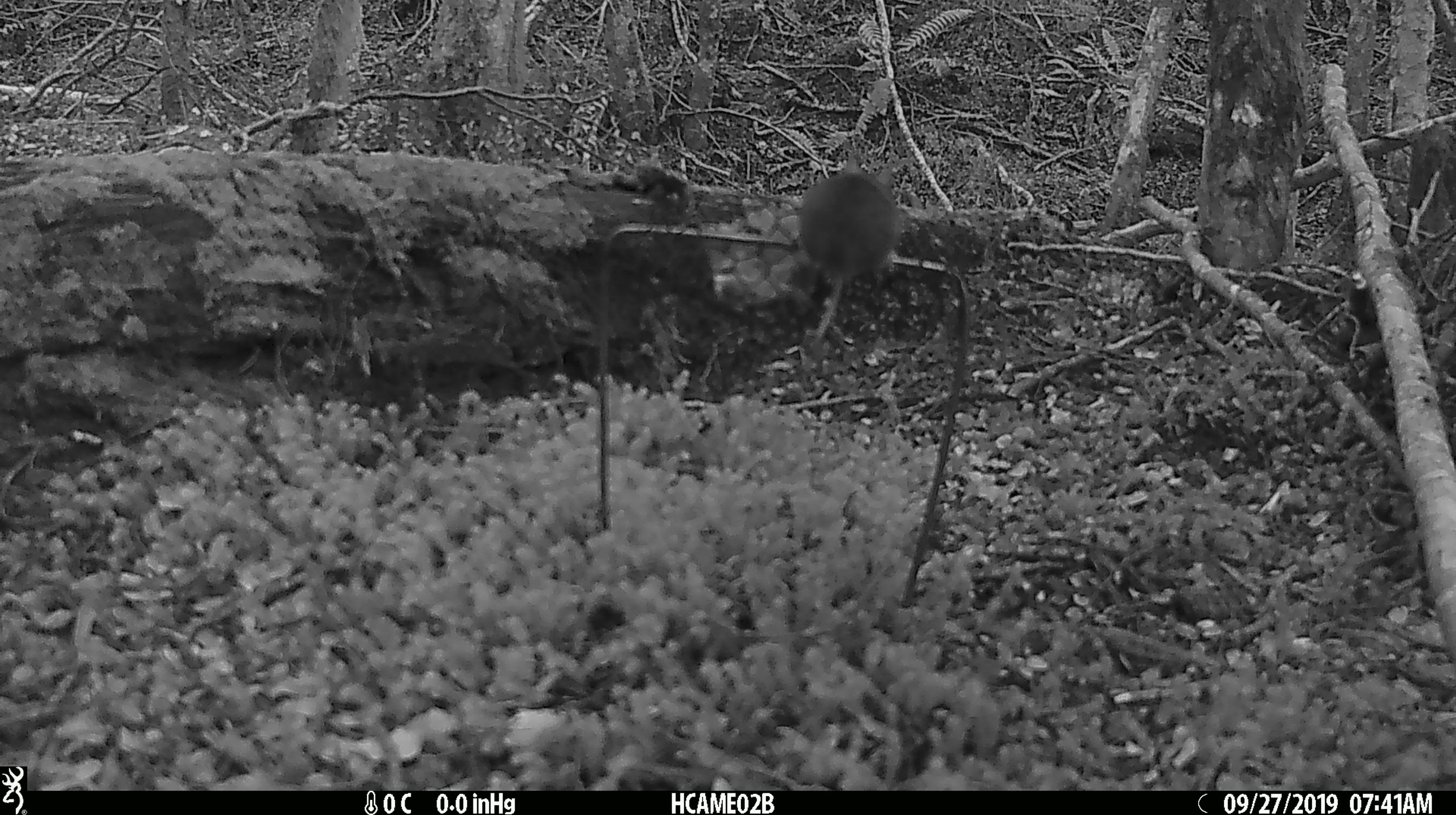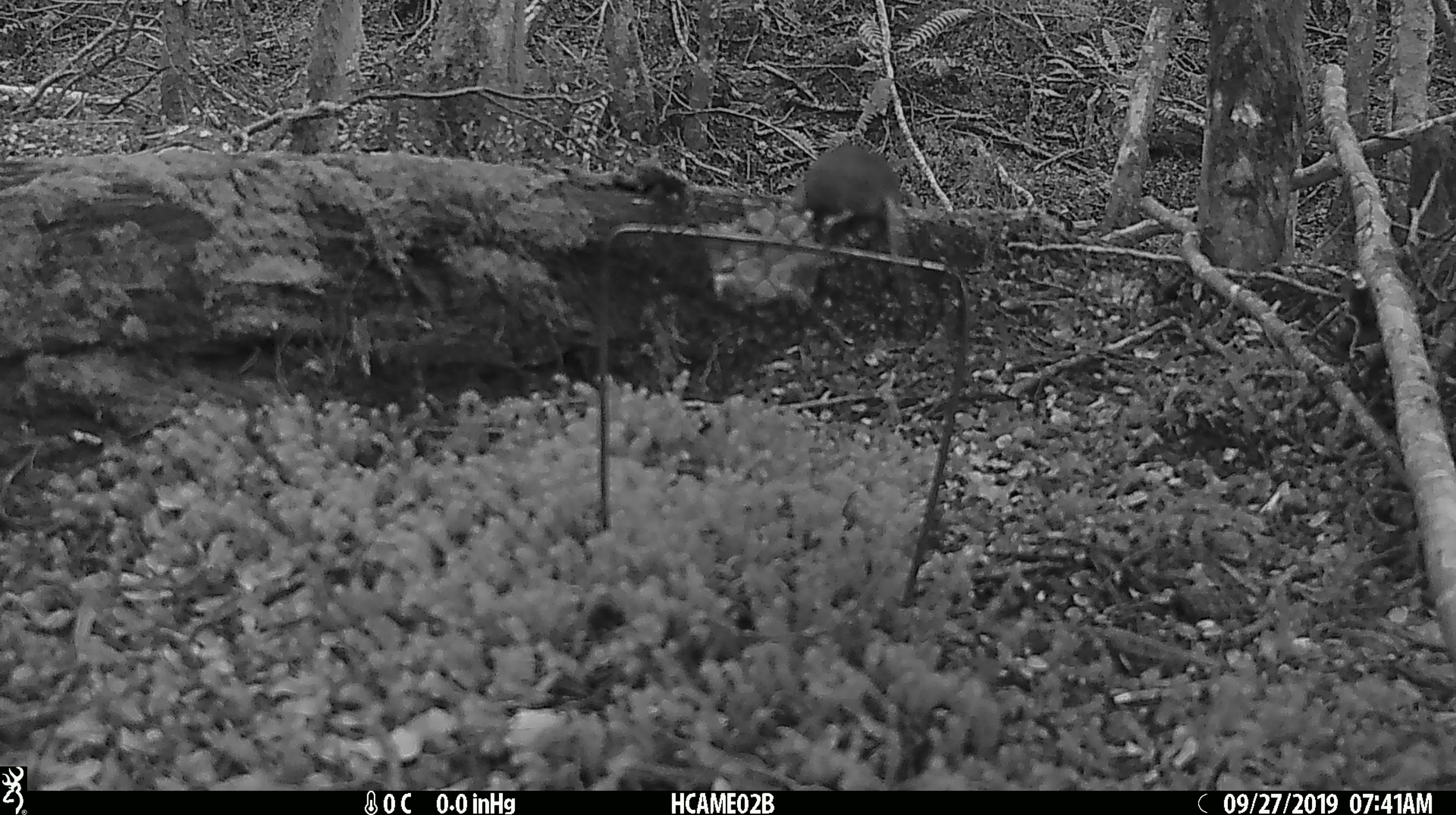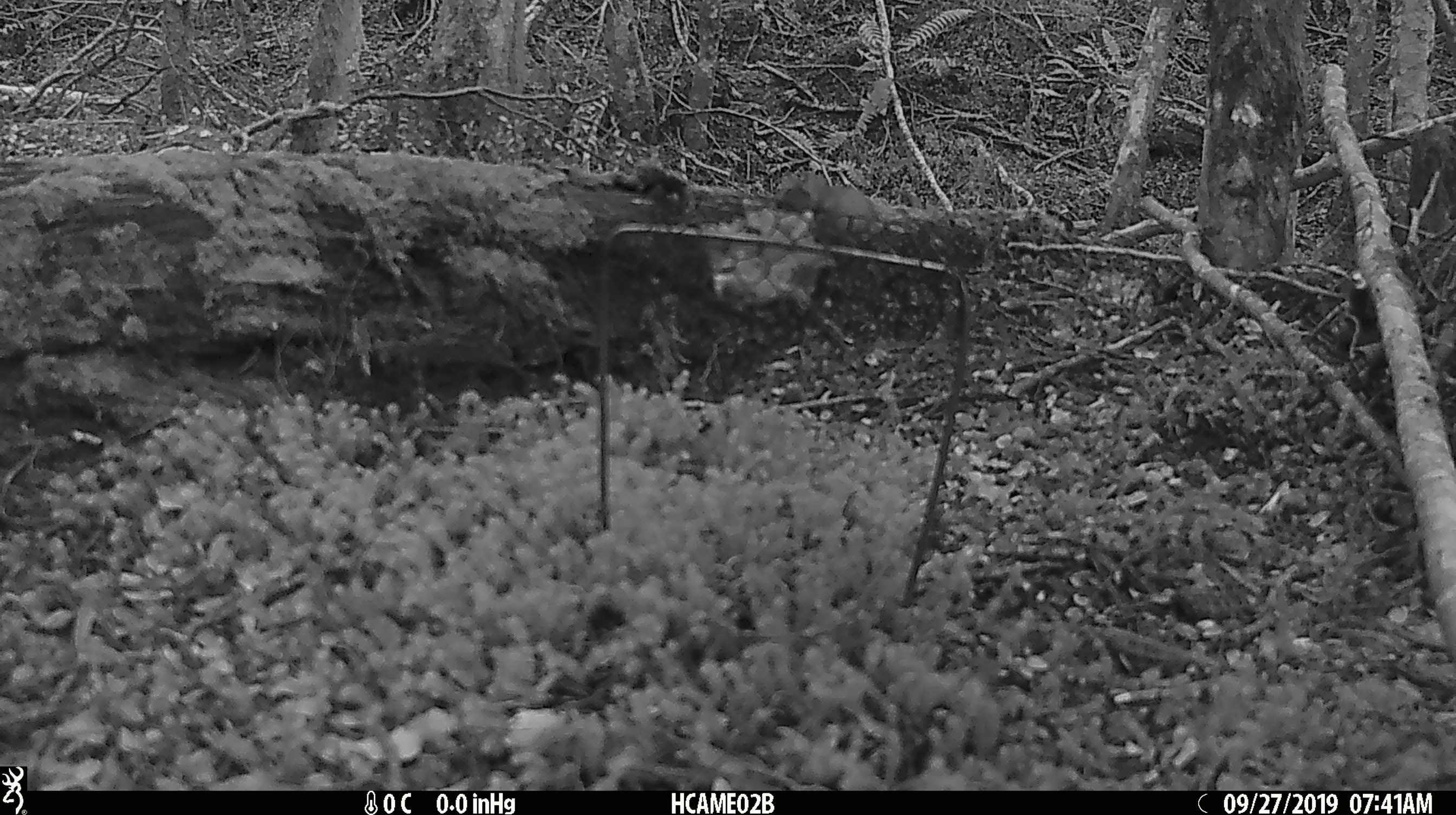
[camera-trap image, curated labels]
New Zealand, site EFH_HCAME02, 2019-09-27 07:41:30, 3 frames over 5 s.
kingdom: Animalia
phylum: Chordata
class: Mammalia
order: Rodentia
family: Muridae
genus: Mus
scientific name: Mus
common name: mouse